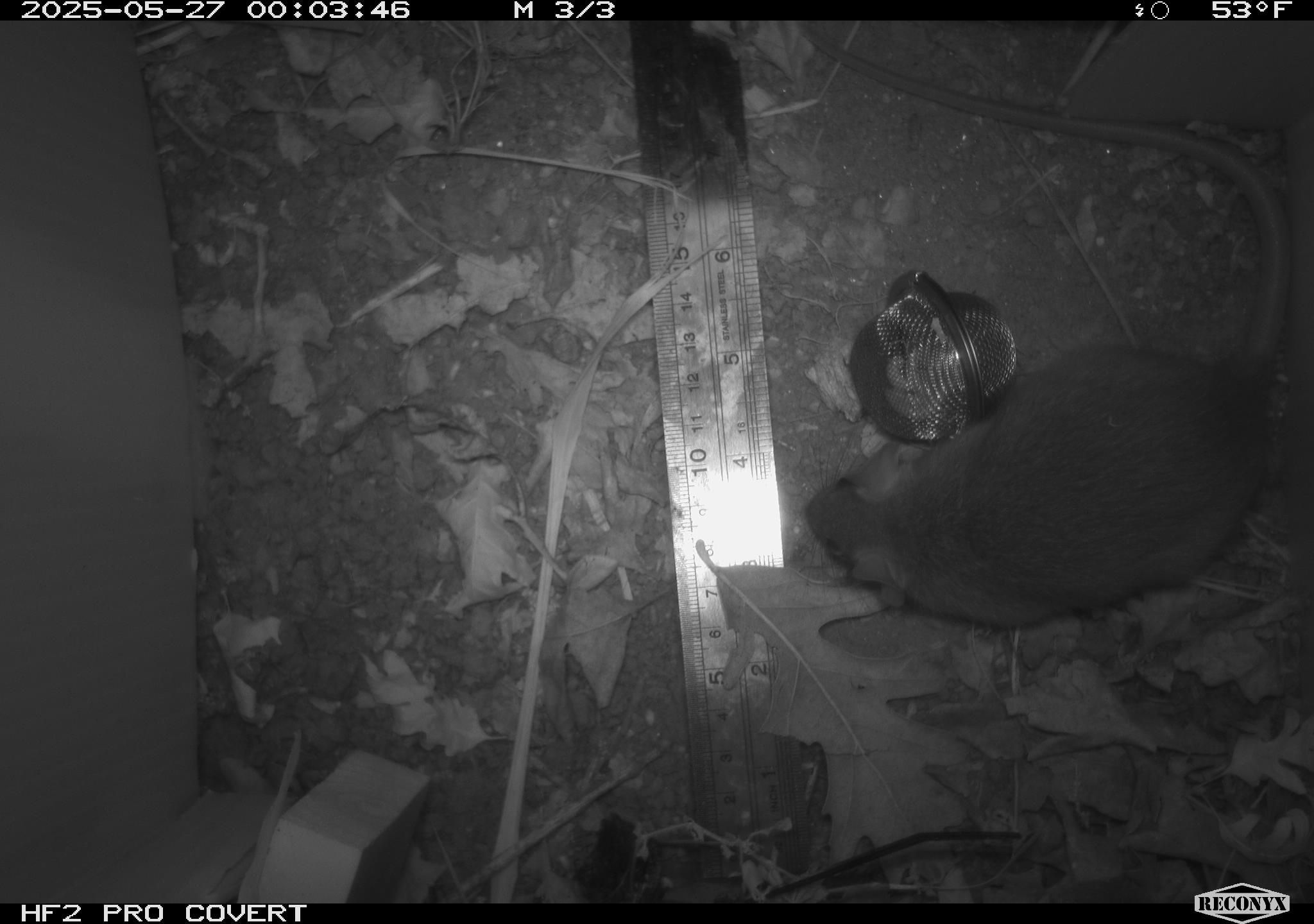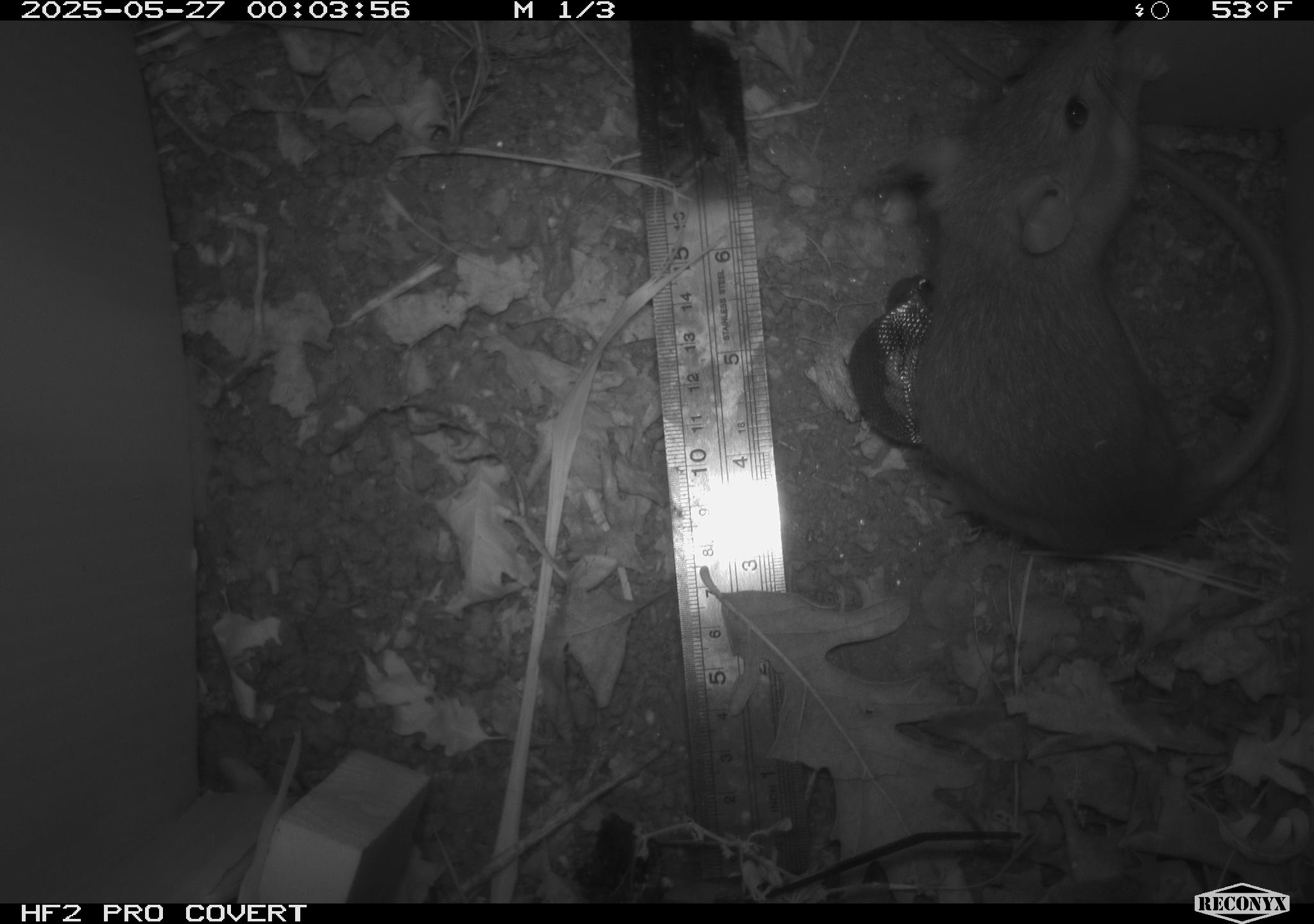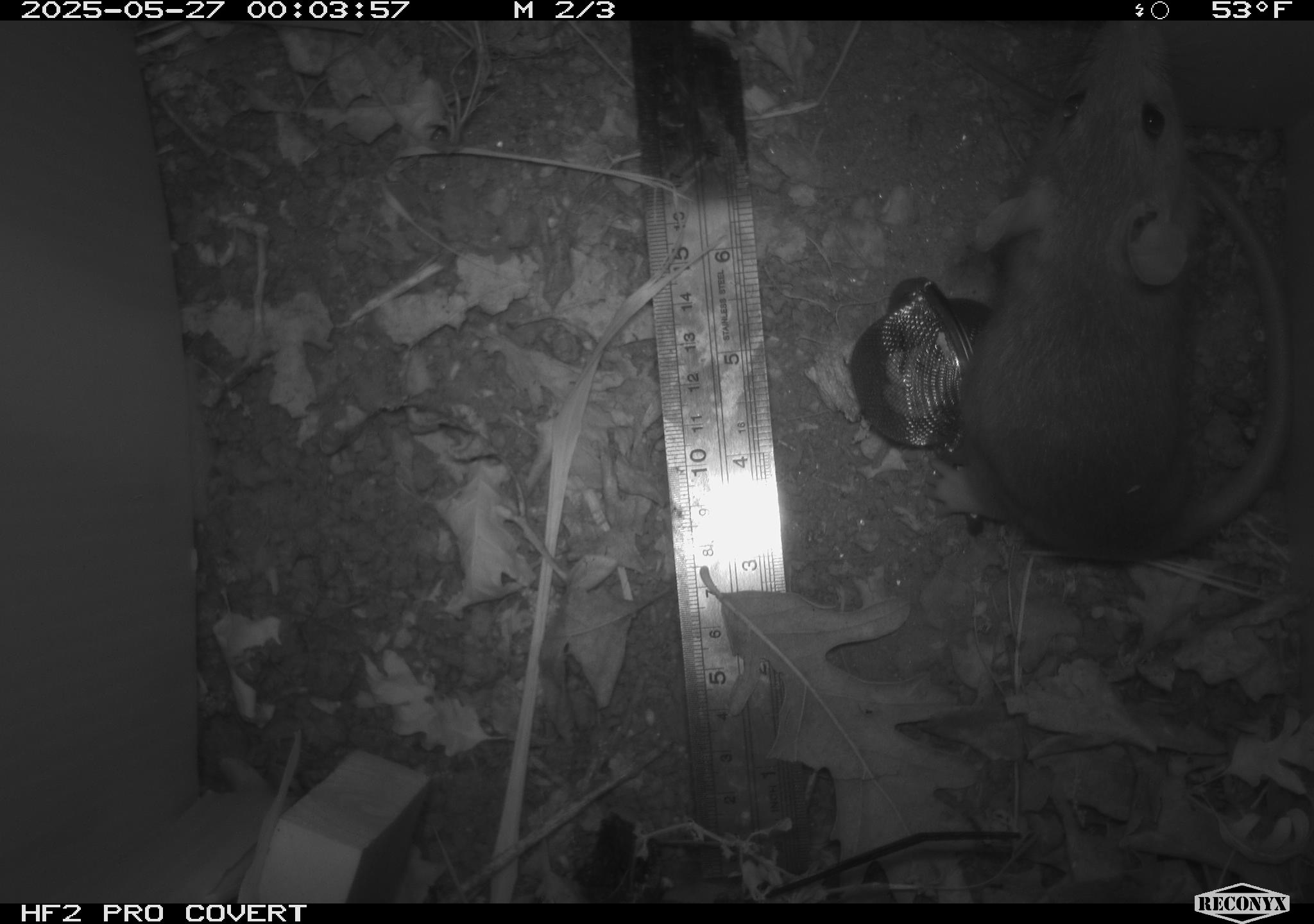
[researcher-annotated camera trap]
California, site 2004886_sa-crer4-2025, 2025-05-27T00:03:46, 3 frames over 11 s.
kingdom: Animalia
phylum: Chordata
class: Mammalia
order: Rodentia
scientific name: Rodentia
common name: rodent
Rodent (Rodentia).